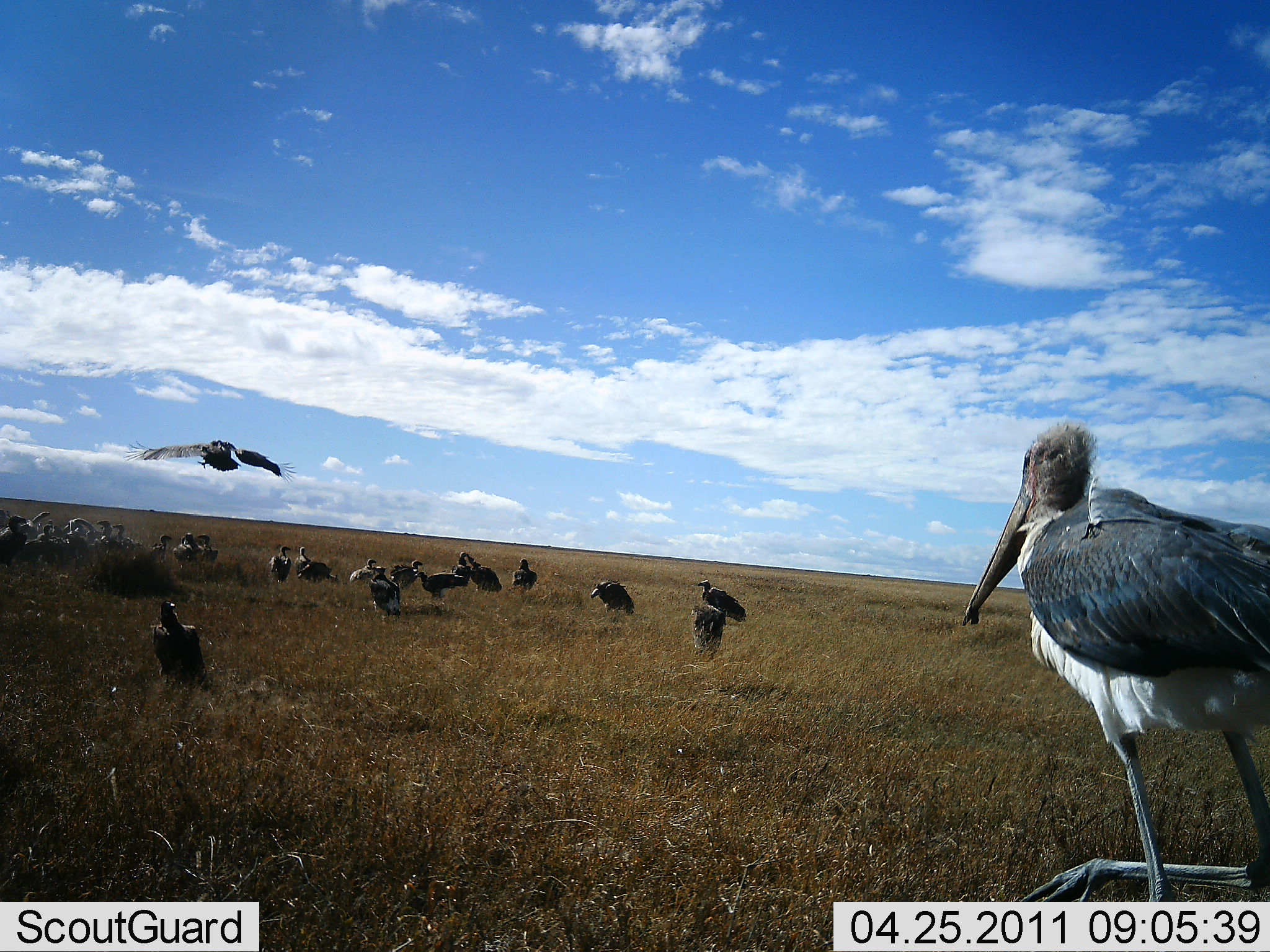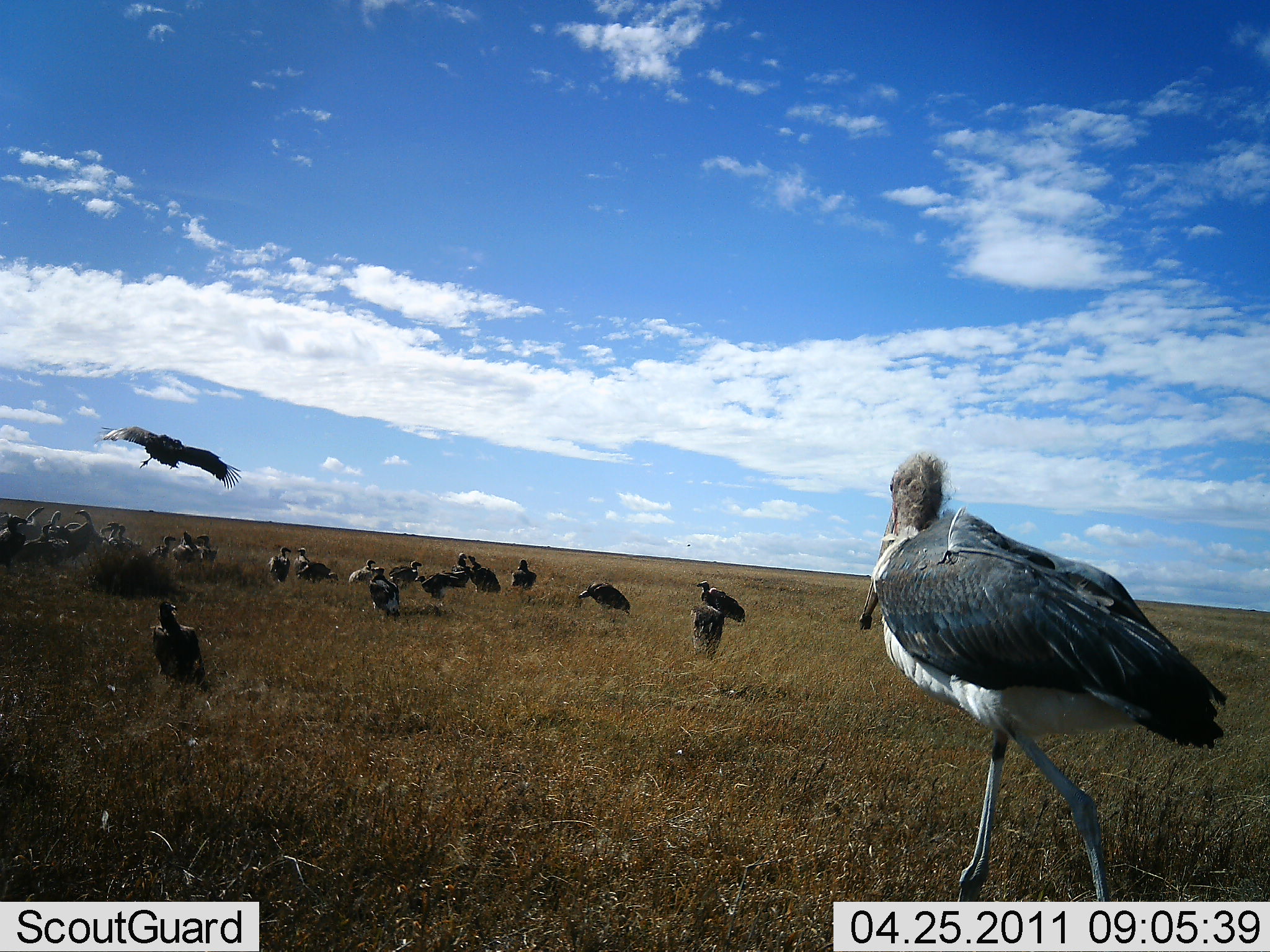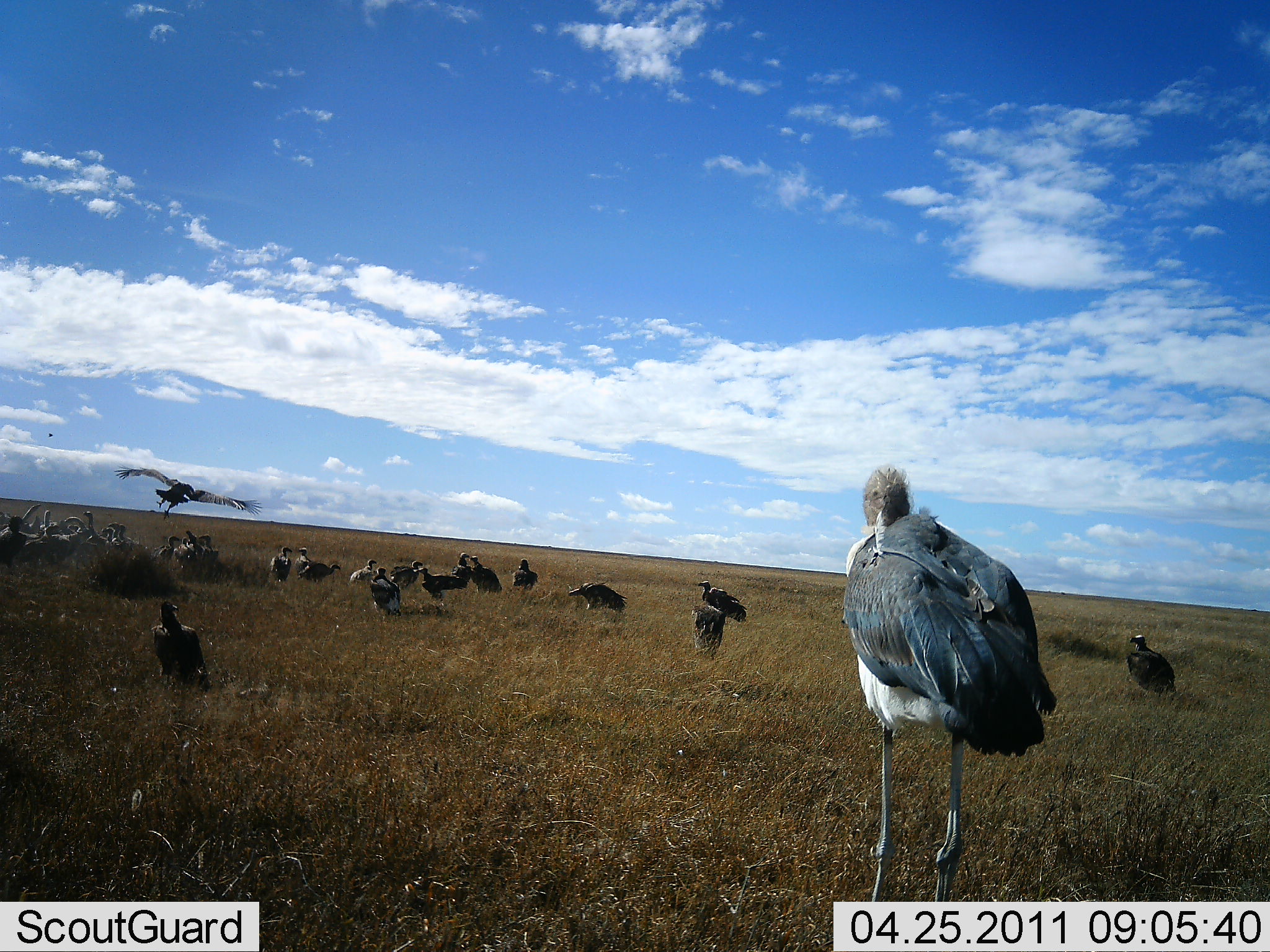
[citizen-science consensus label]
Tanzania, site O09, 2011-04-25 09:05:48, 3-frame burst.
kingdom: Animalia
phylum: Chordata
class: Aves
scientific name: Aves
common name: bird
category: otherbird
Otherbird (bird) (Aves), count 11-50. Behavior (volunteer vote fractions): standing 64%, resting 45%, moving 73%, interacting 27%. Young present (vote fraction): 0%. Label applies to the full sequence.